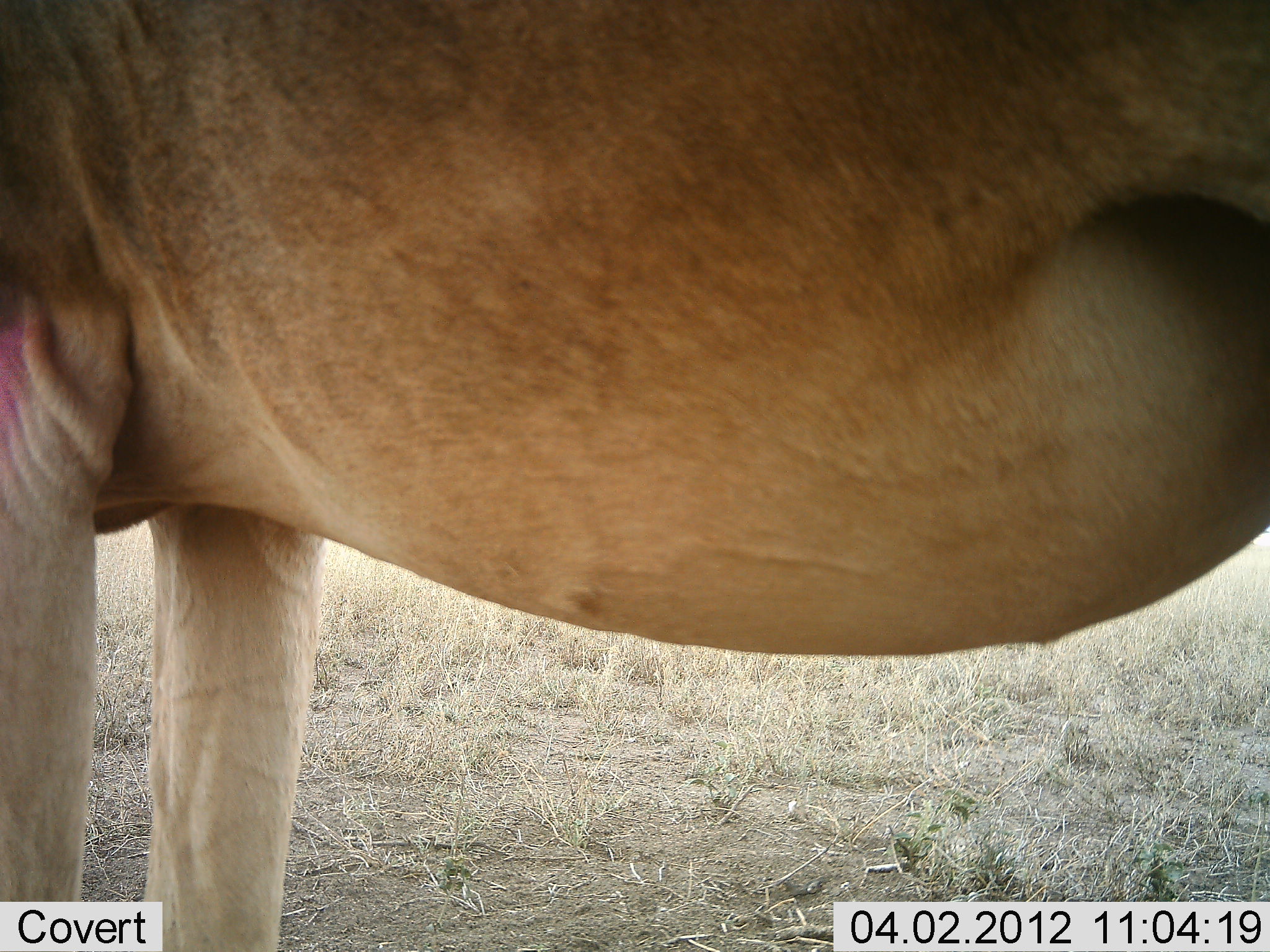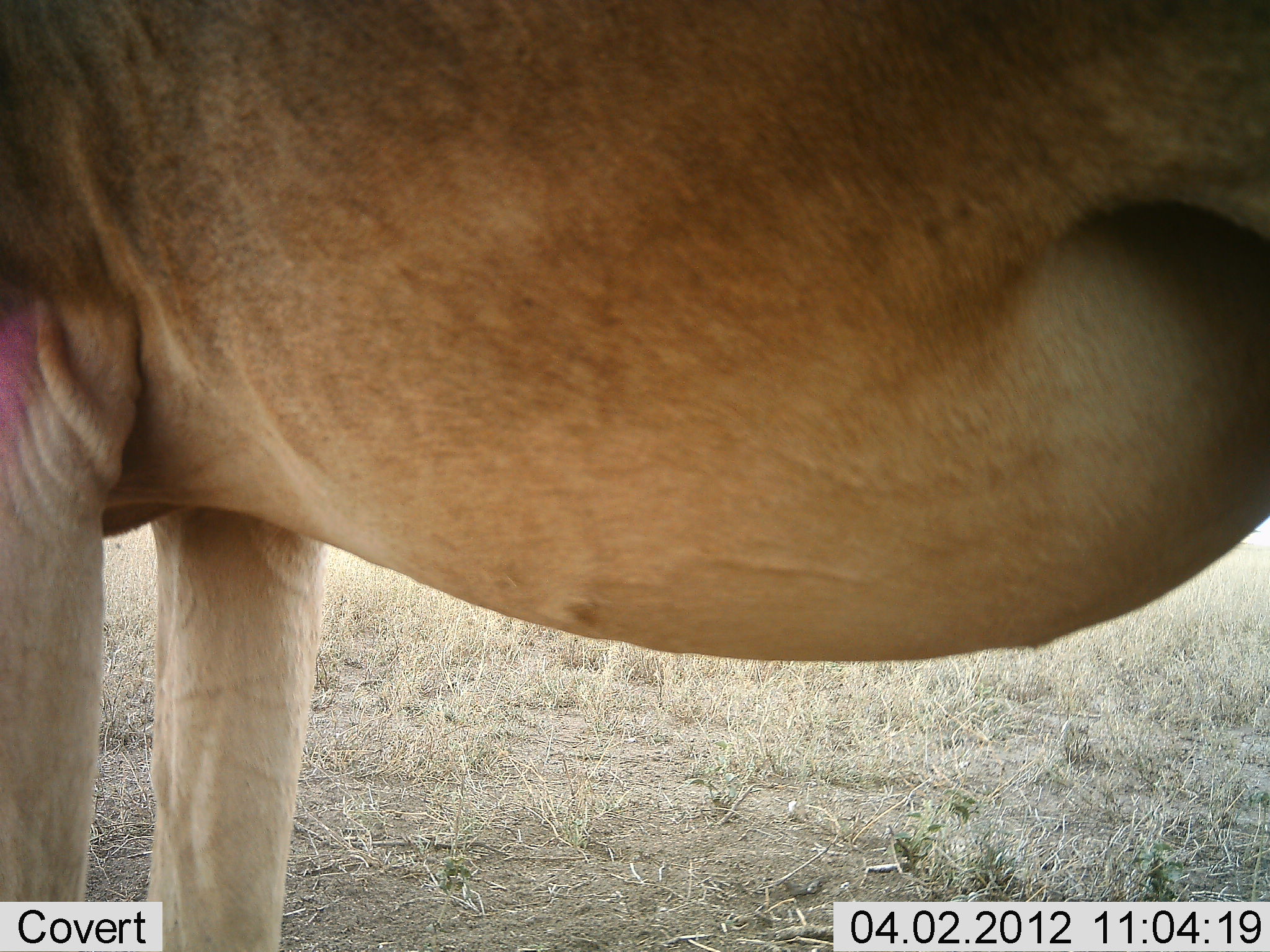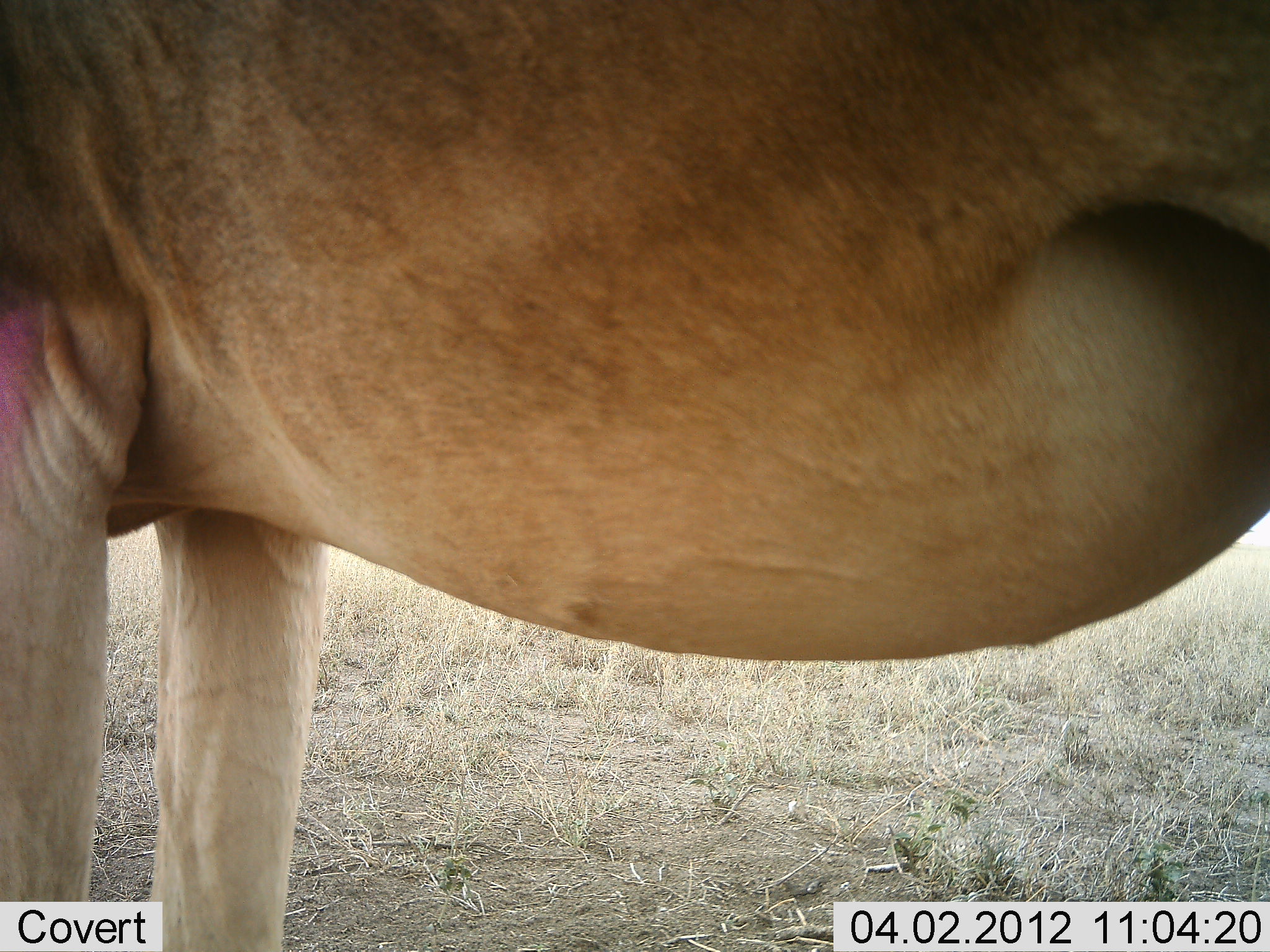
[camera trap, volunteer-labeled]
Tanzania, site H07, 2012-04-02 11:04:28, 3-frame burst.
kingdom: Animalia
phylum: Chordata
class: Mammalia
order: Artiodactyla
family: Bovidae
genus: Alcelaphus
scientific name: Alcelaphus buselaphus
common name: hartebeest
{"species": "hartebeest (Alcelaphus buselaphus)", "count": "1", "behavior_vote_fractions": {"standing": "100%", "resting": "0%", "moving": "0%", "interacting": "0%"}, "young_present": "12%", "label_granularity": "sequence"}